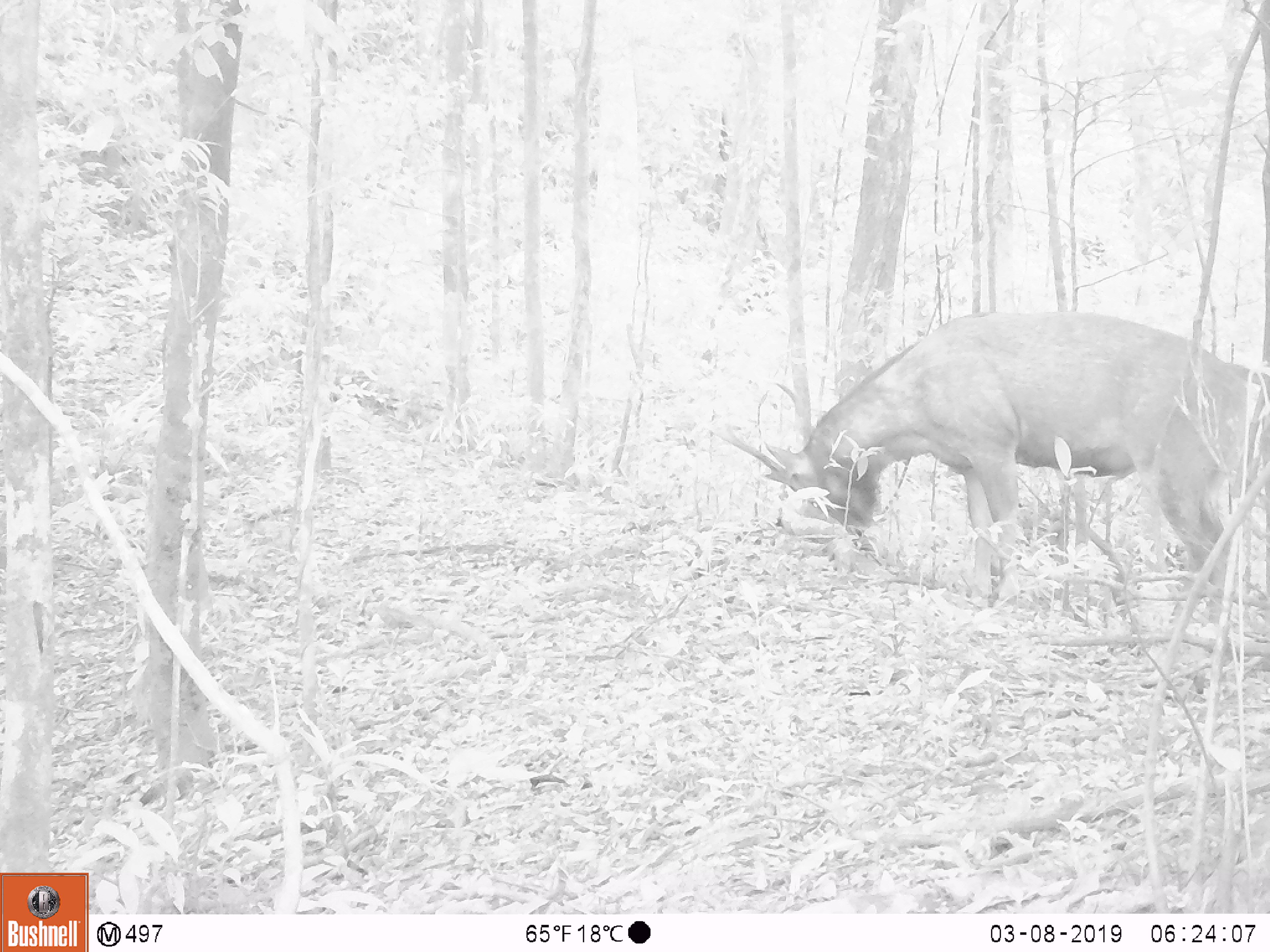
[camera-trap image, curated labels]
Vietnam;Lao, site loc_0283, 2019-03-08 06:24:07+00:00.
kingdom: Animalia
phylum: Chordata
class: Mammalia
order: Artiodactyla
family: Cervidae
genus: Rusa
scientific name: Rusa unicolor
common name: sambar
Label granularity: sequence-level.